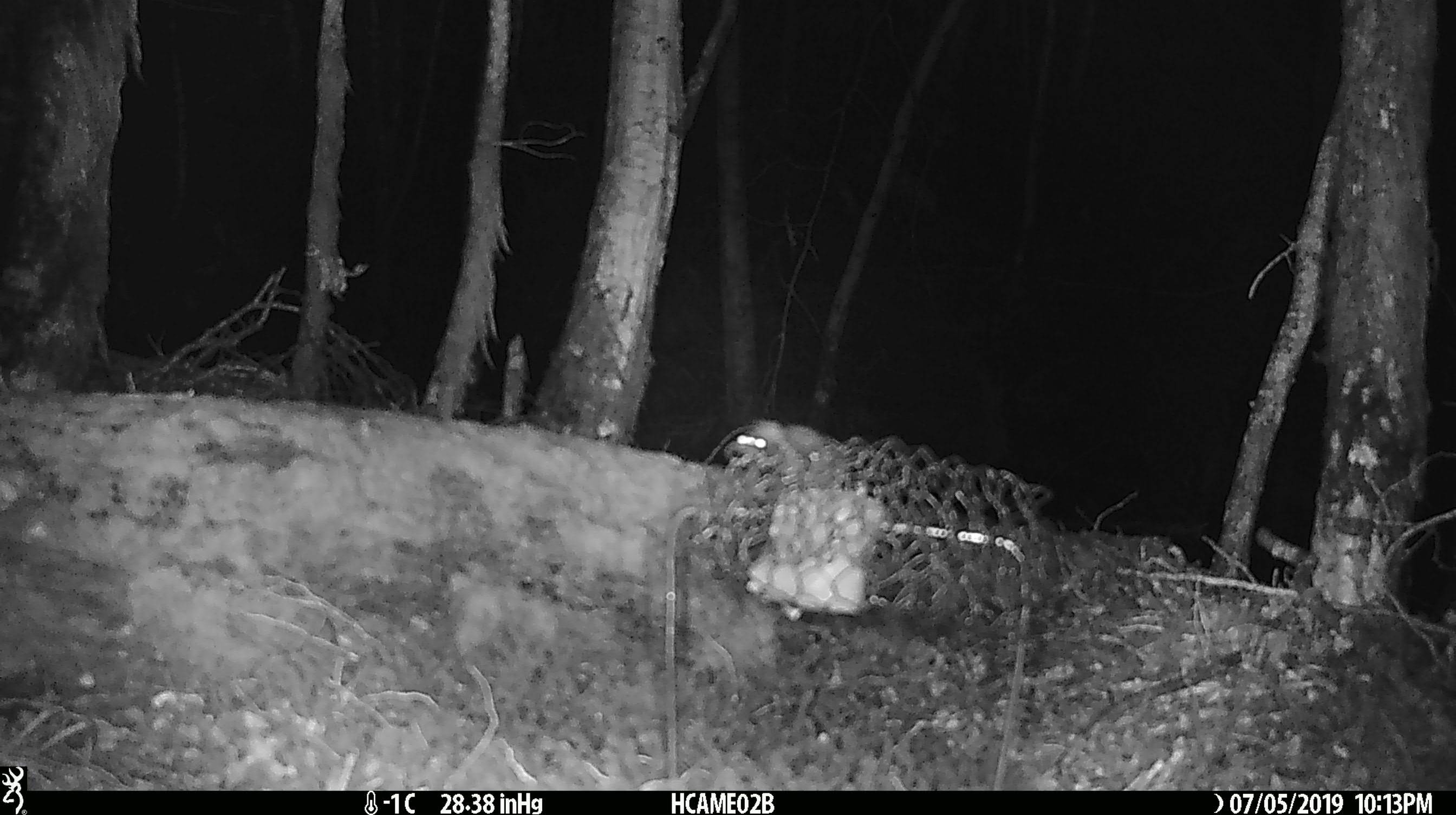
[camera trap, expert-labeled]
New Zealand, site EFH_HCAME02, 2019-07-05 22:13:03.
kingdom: Animalia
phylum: Chordata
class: Mammalia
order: Rodentia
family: Muridae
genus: Mus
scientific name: Mus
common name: mouse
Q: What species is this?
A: Mouse (Mus).